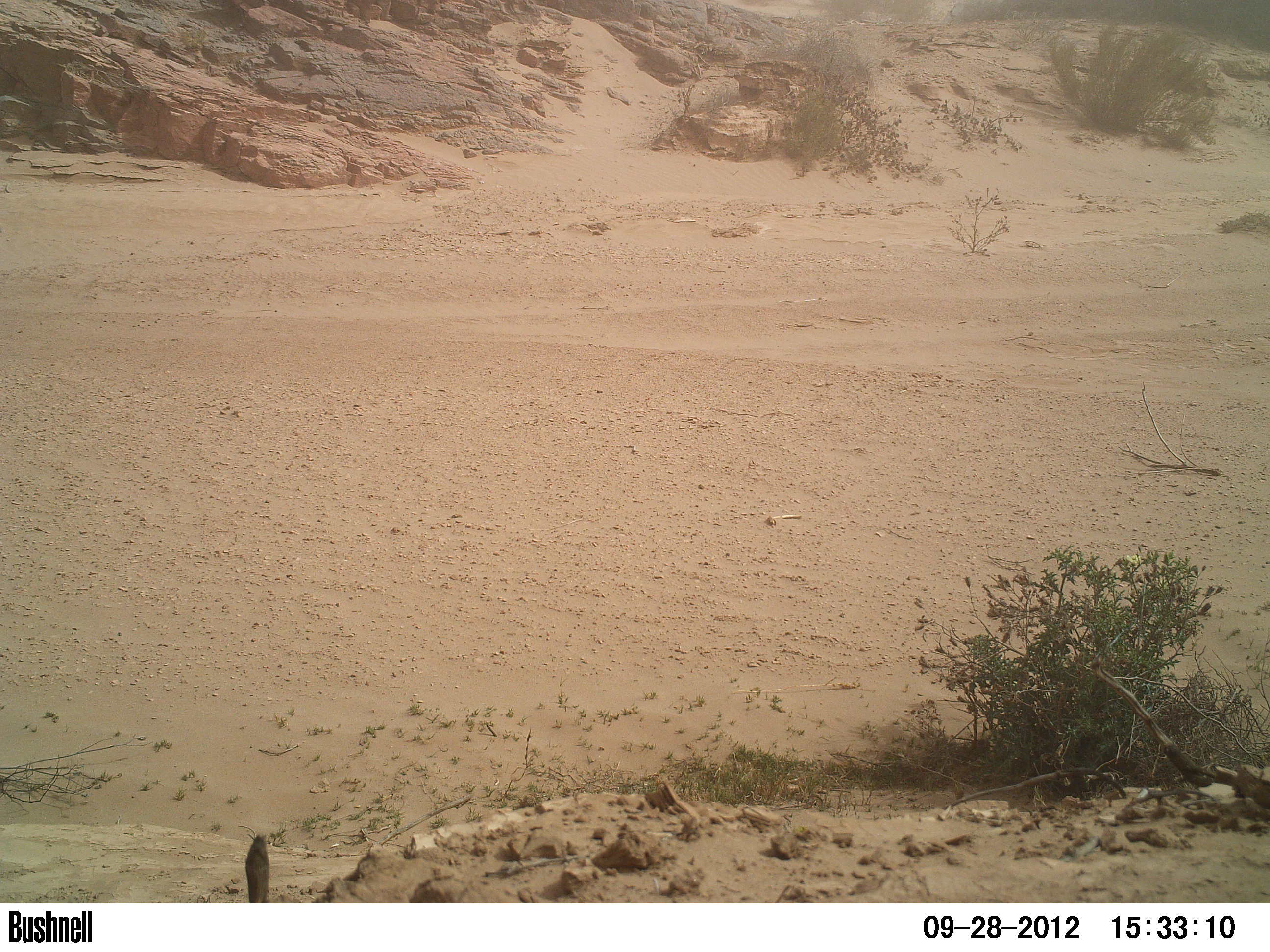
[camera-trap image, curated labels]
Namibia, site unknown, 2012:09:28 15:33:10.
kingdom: Animalia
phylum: Chordata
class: Aves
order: Struthioniformes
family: Struthionidae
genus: Struthio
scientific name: Struthio camelus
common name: common ostrich